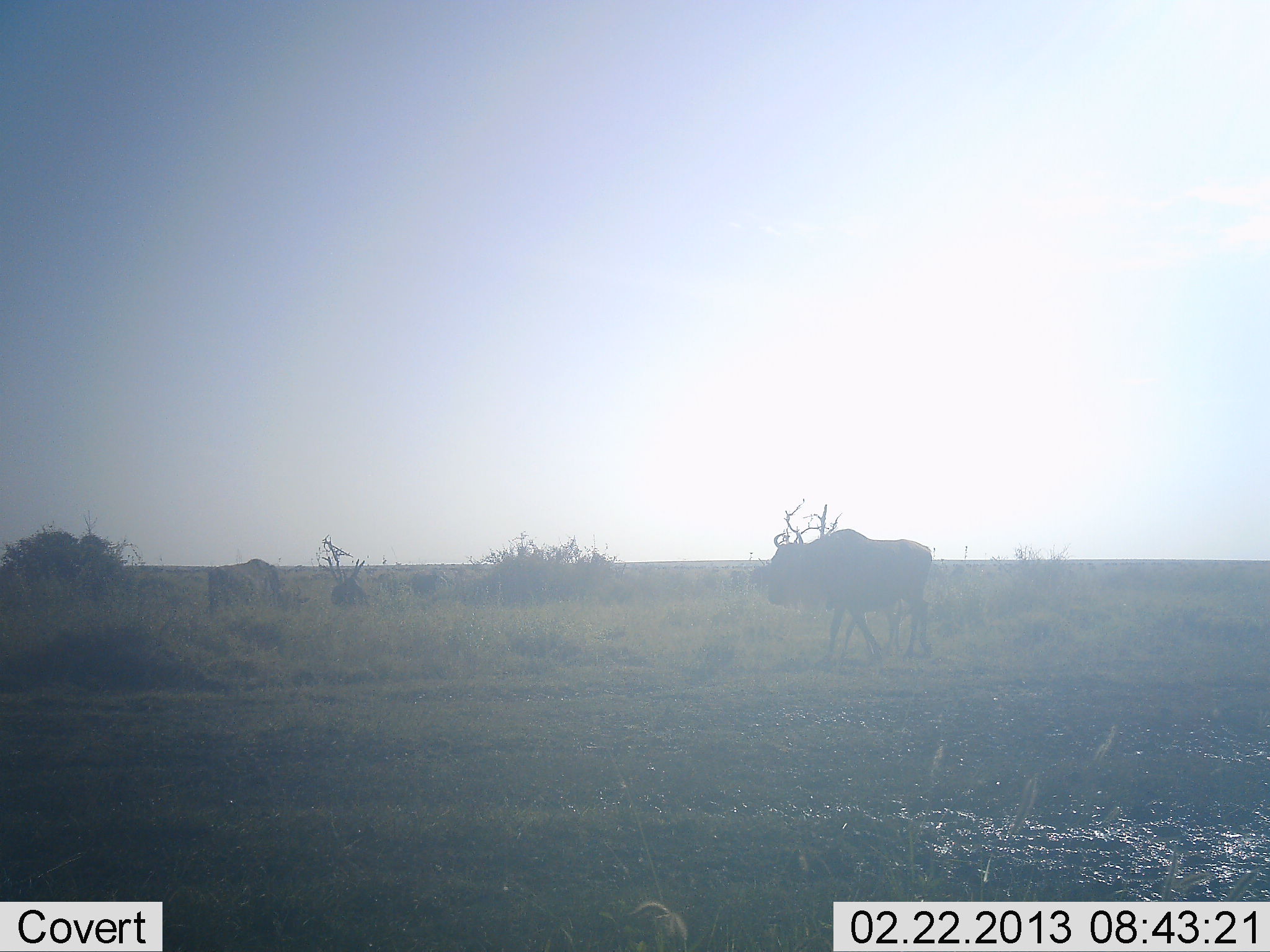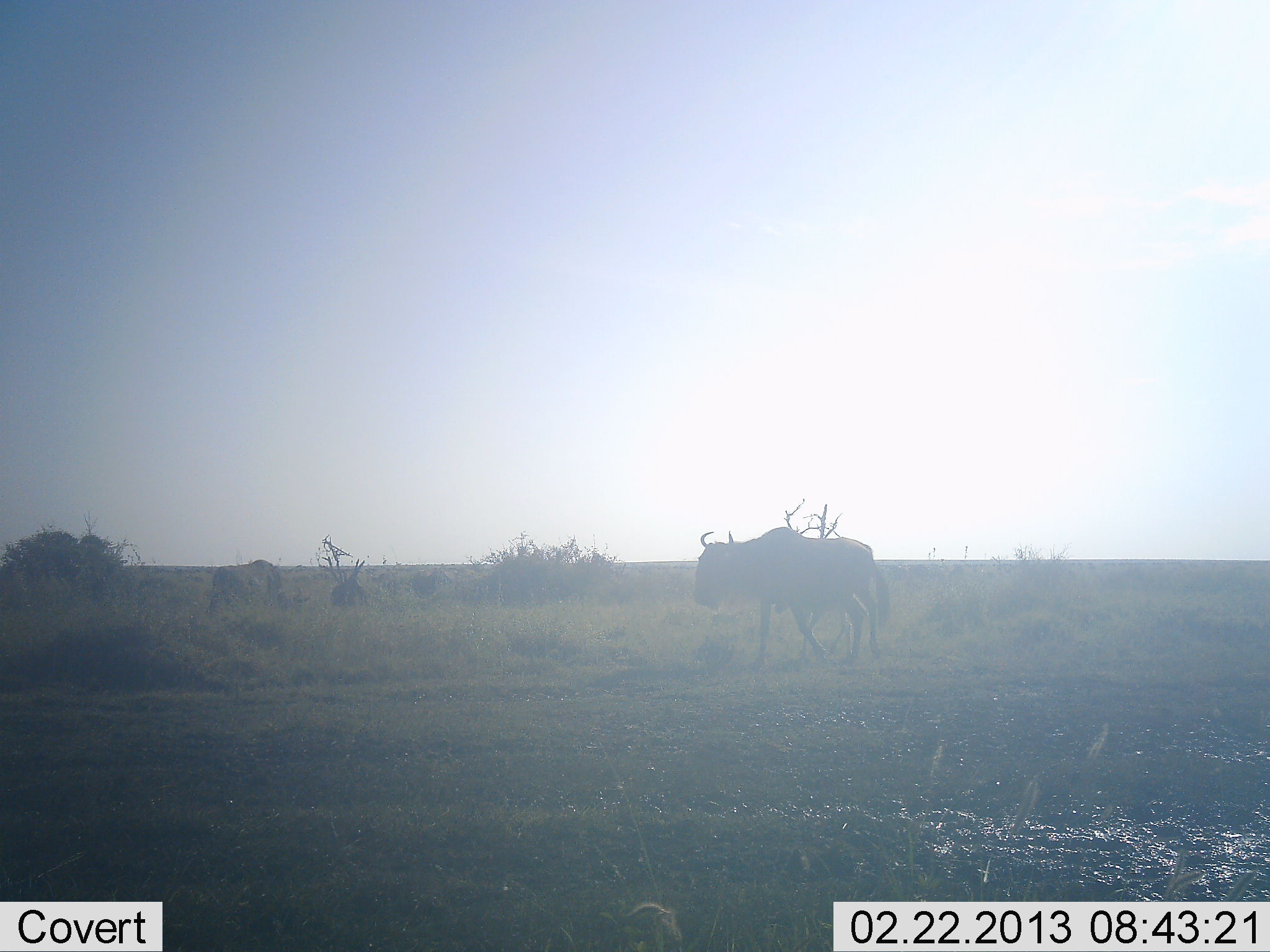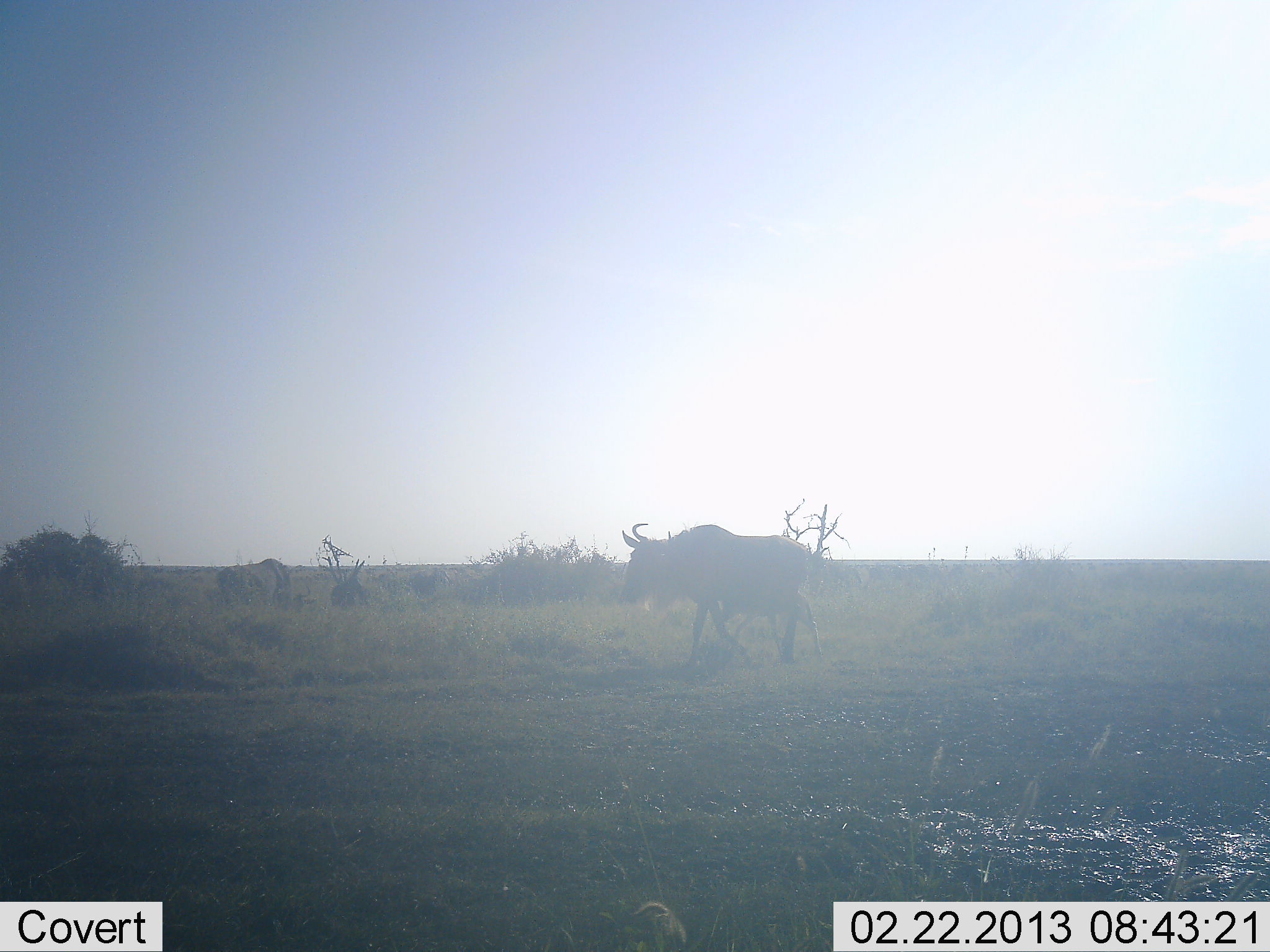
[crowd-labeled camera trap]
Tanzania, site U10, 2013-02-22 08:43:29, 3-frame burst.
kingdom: Animalia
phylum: Chordata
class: Mammalia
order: Artiodactyla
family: Bovidae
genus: Connochaetes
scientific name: Connochaetes taurinus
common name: blue wildebeest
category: wildebeest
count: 2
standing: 13%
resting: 0%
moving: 93%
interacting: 0%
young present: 0%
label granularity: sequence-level